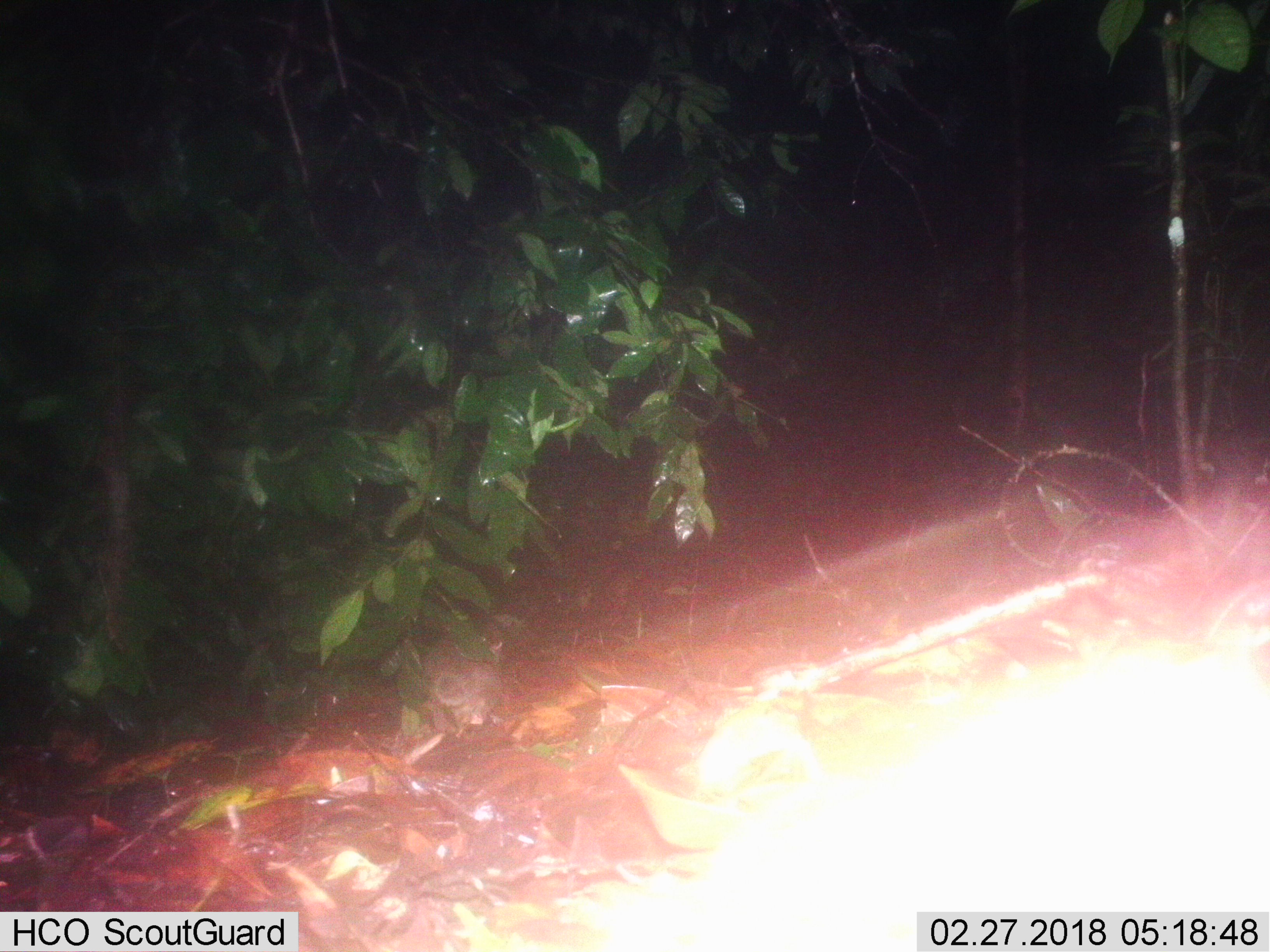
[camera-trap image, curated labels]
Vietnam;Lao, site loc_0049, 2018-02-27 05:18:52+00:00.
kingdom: Animalia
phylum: Chordata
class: Mammalia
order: Carnivora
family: Mustelidae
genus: Melogale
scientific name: Melogale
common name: ferret badger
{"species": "ferret badger (Melogale)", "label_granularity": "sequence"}